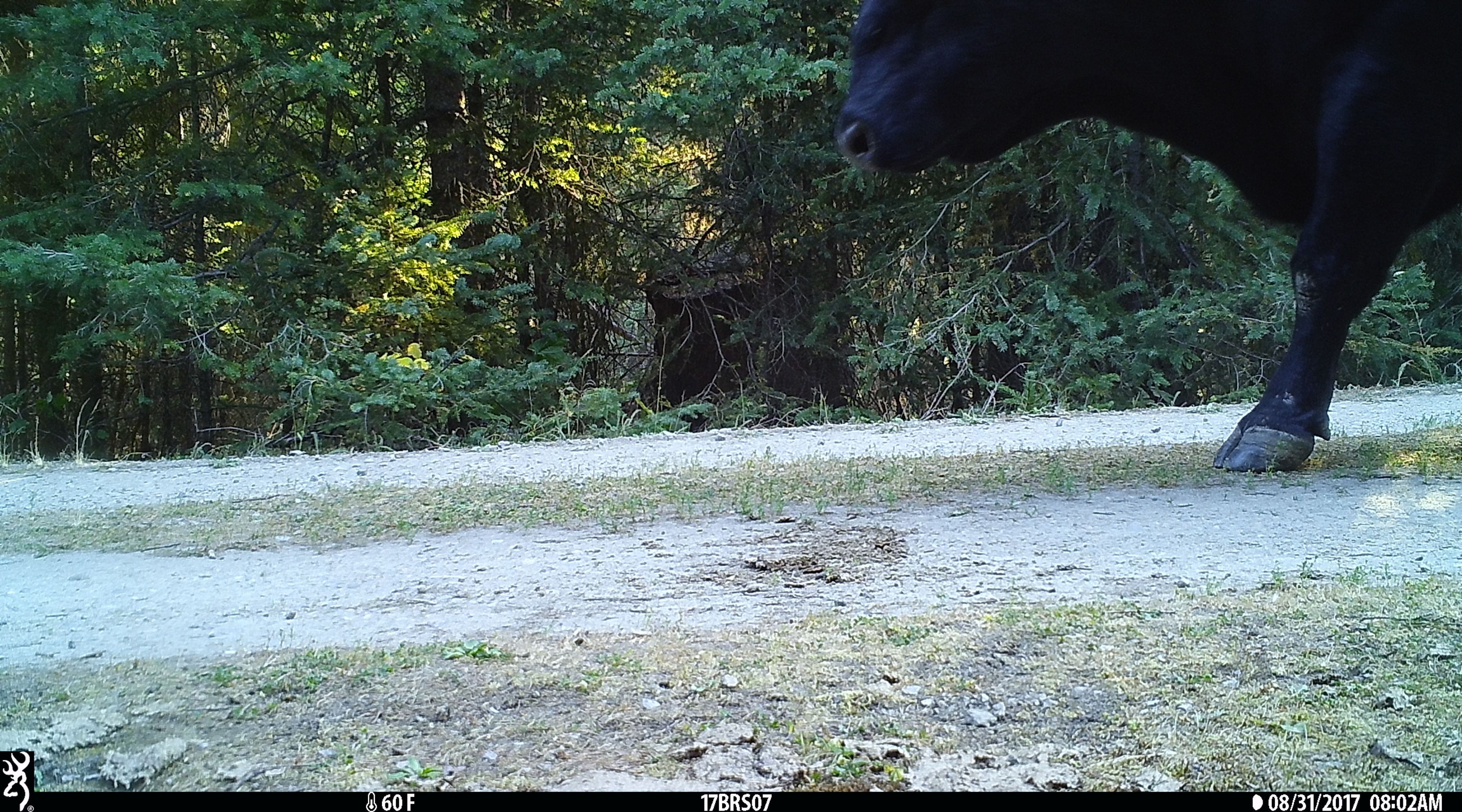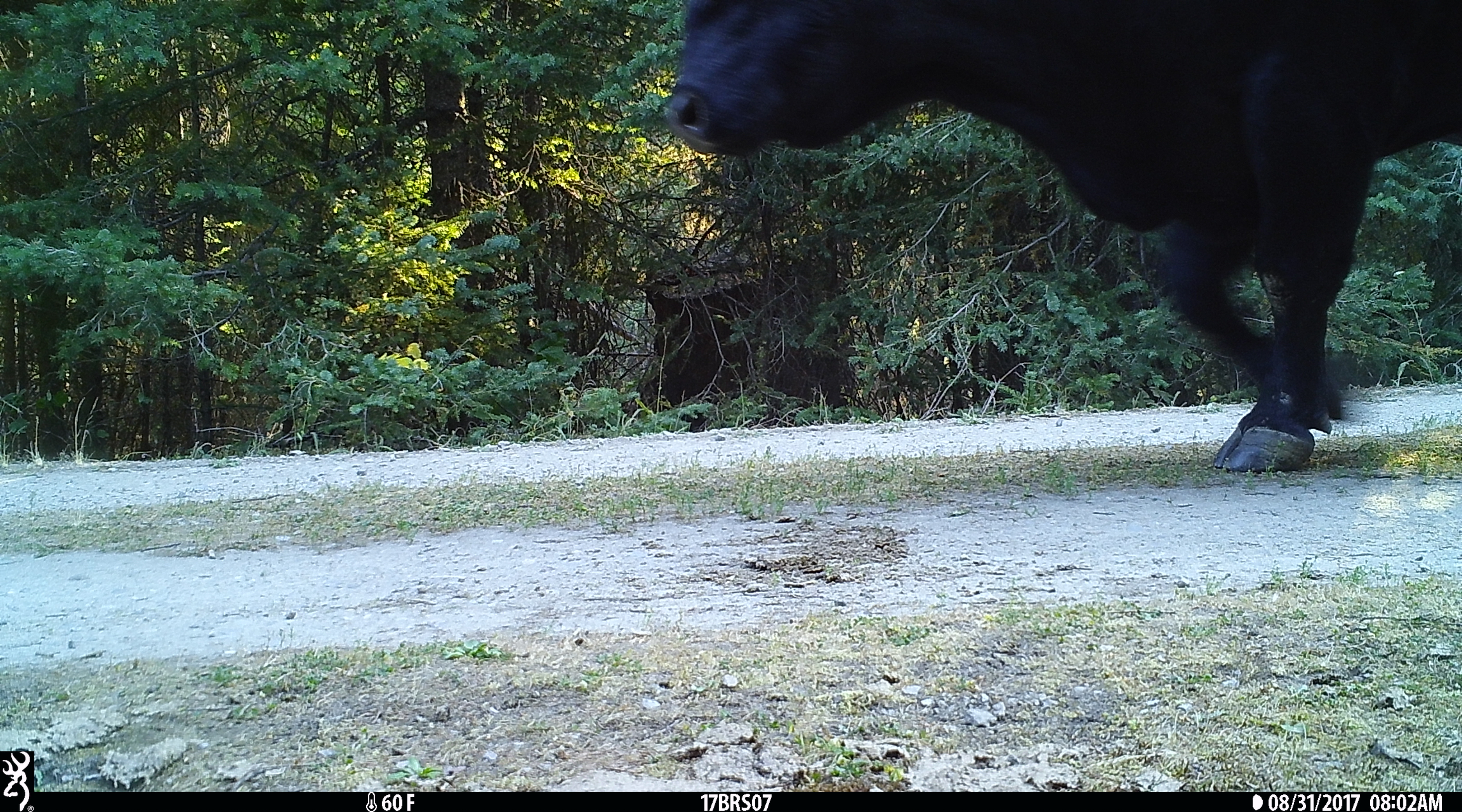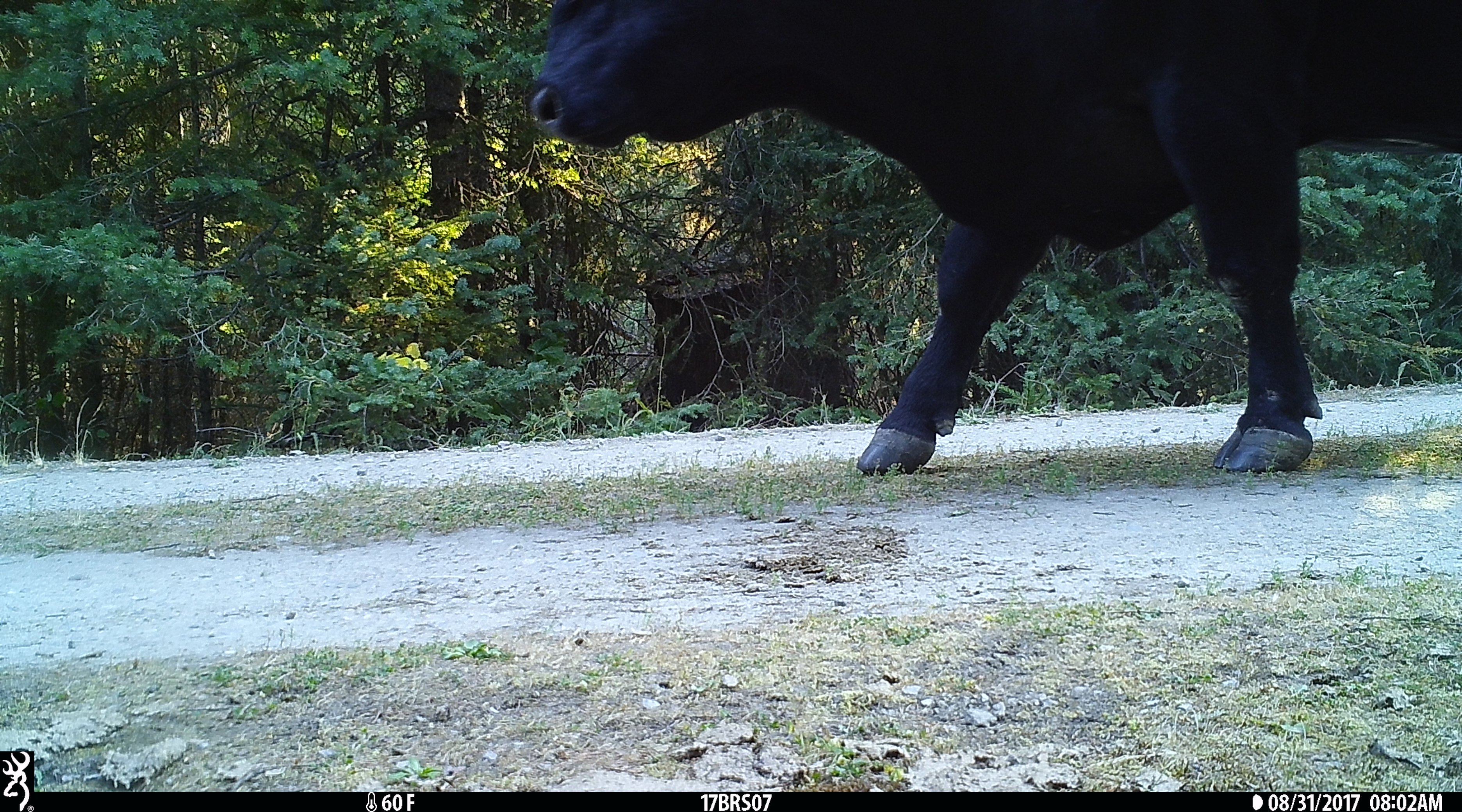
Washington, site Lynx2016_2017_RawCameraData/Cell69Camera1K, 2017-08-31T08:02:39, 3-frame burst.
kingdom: Animalia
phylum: Chordata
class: Mammalia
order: Artiodactyla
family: Bovidae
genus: Bos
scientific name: Bos taurus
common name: domestic cattle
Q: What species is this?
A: Domestic cattle (Bos taurus).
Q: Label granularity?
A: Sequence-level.